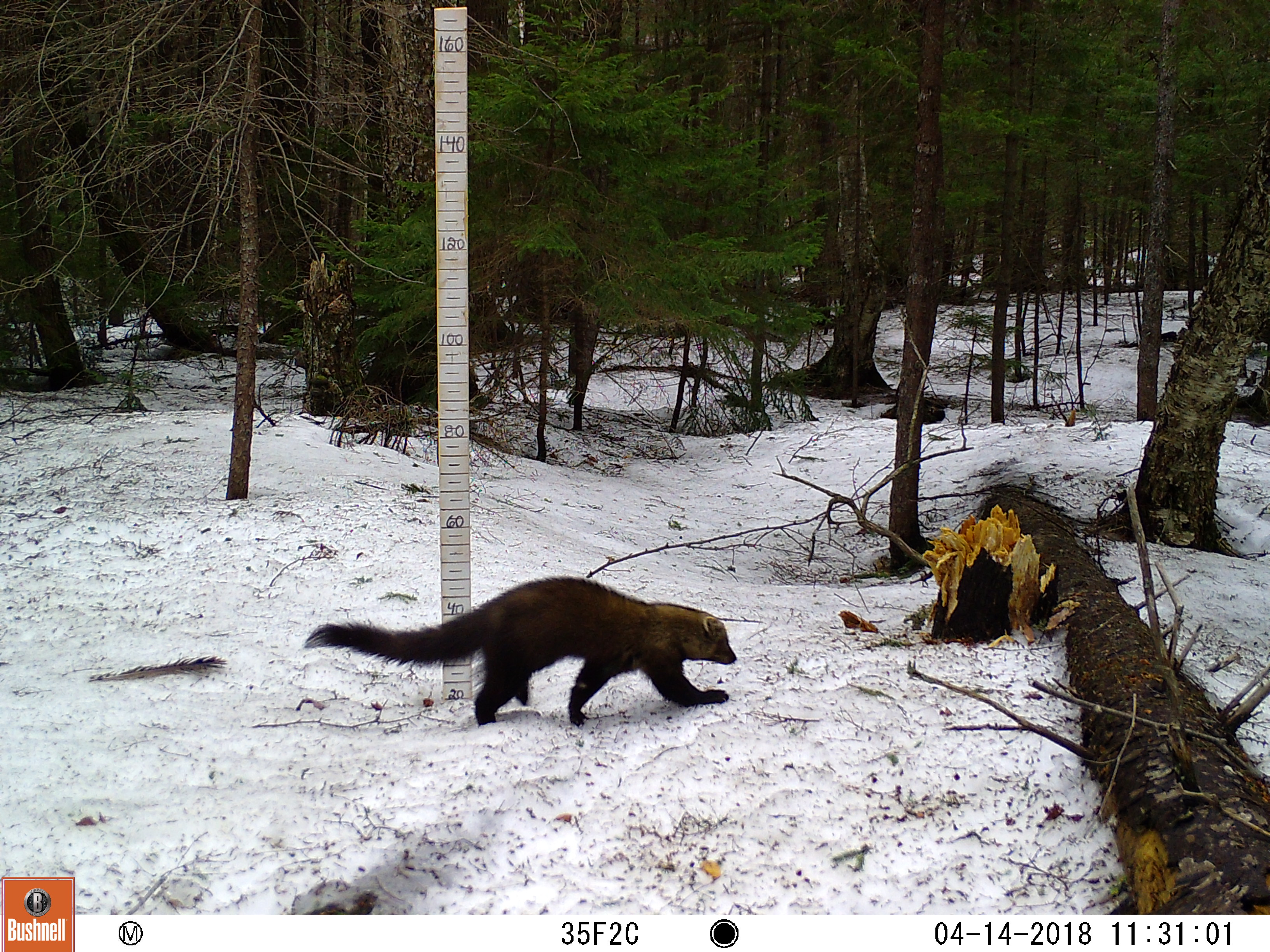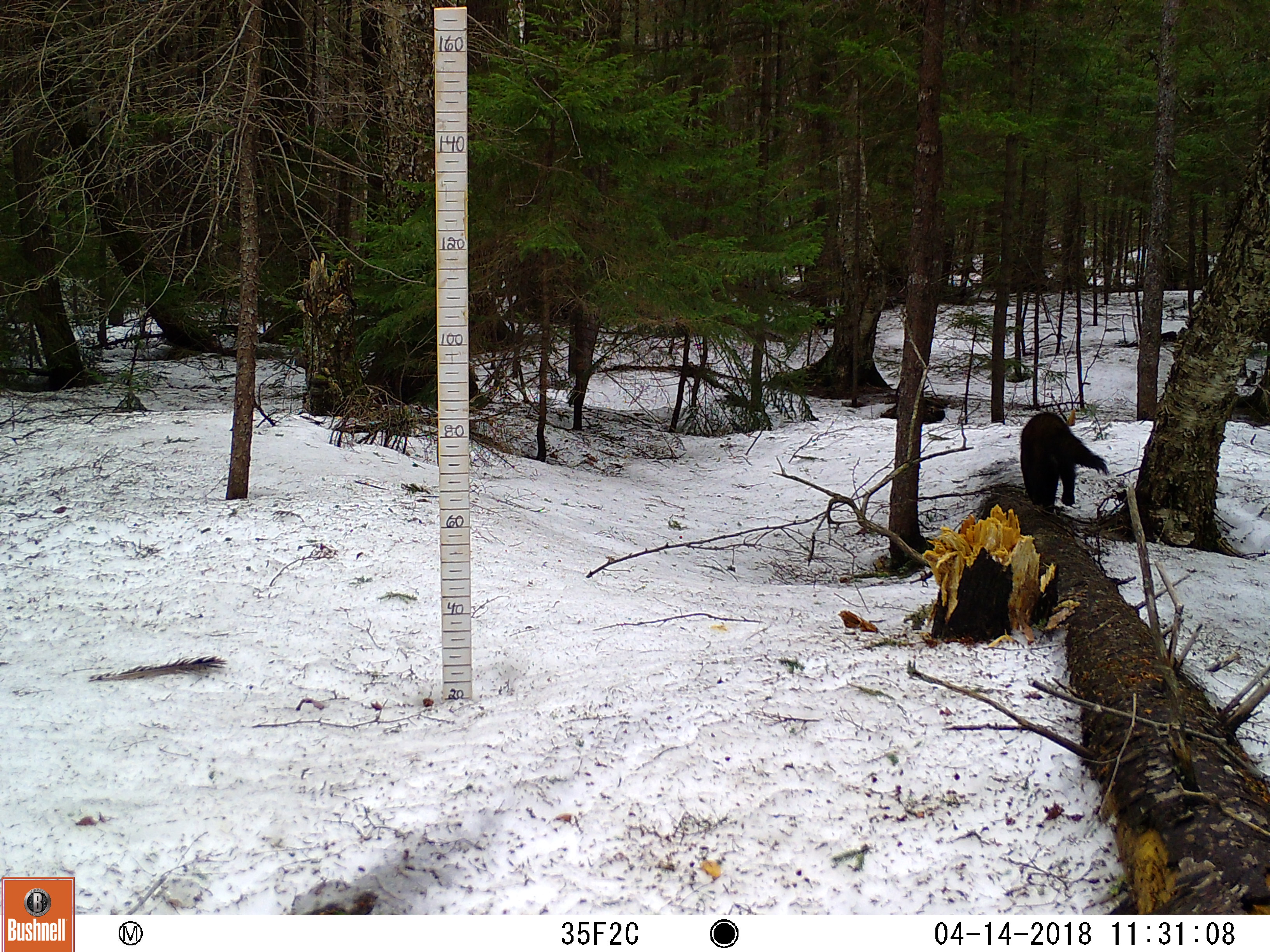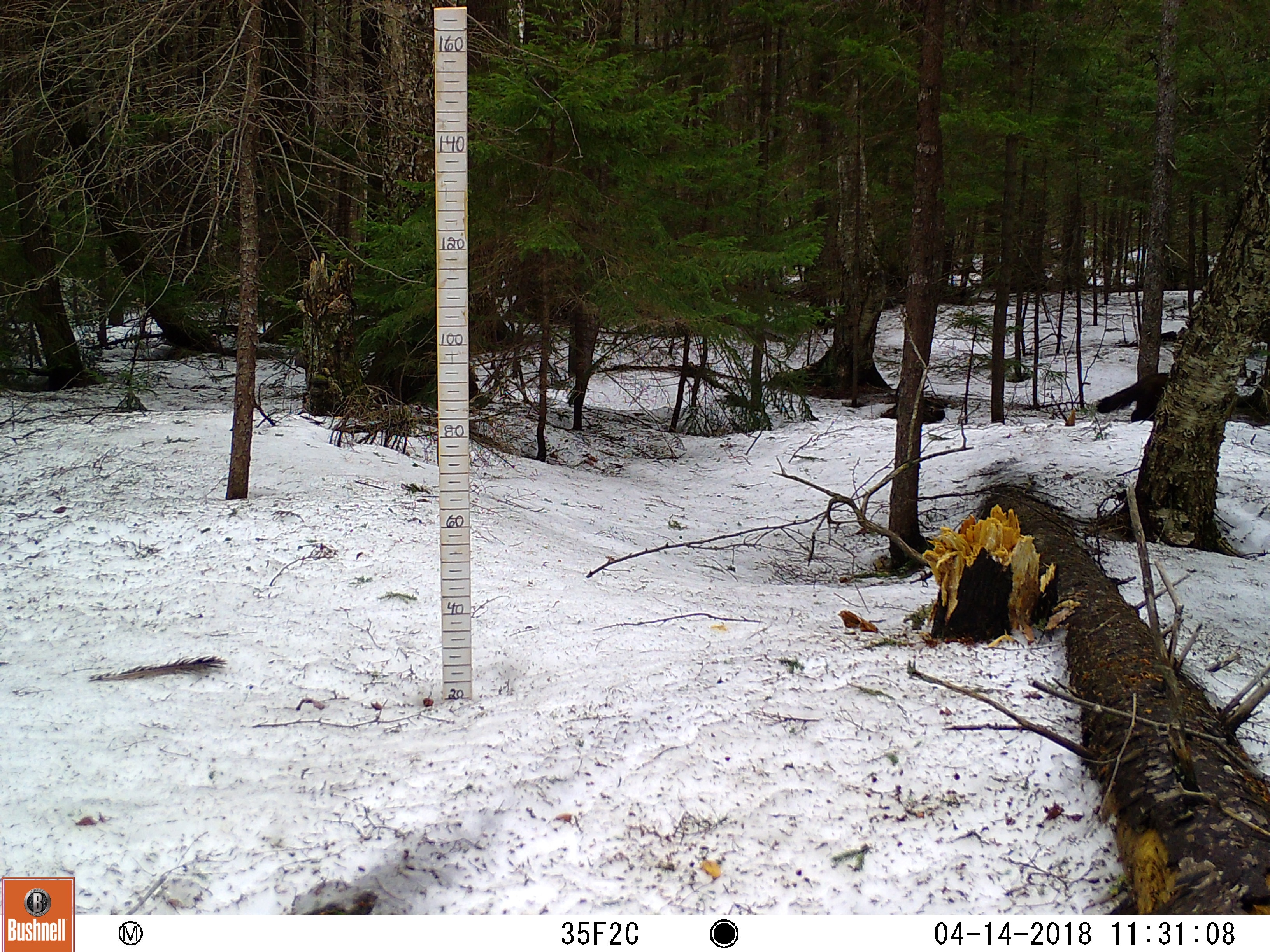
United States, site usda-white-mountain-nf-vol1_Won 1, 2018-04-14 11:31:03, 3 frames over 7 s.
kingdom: Animalia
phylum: Chordata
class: Mammalia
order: Carnivora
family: Mustelidae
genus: Pekania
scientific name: Pekania pennanti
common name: fisher